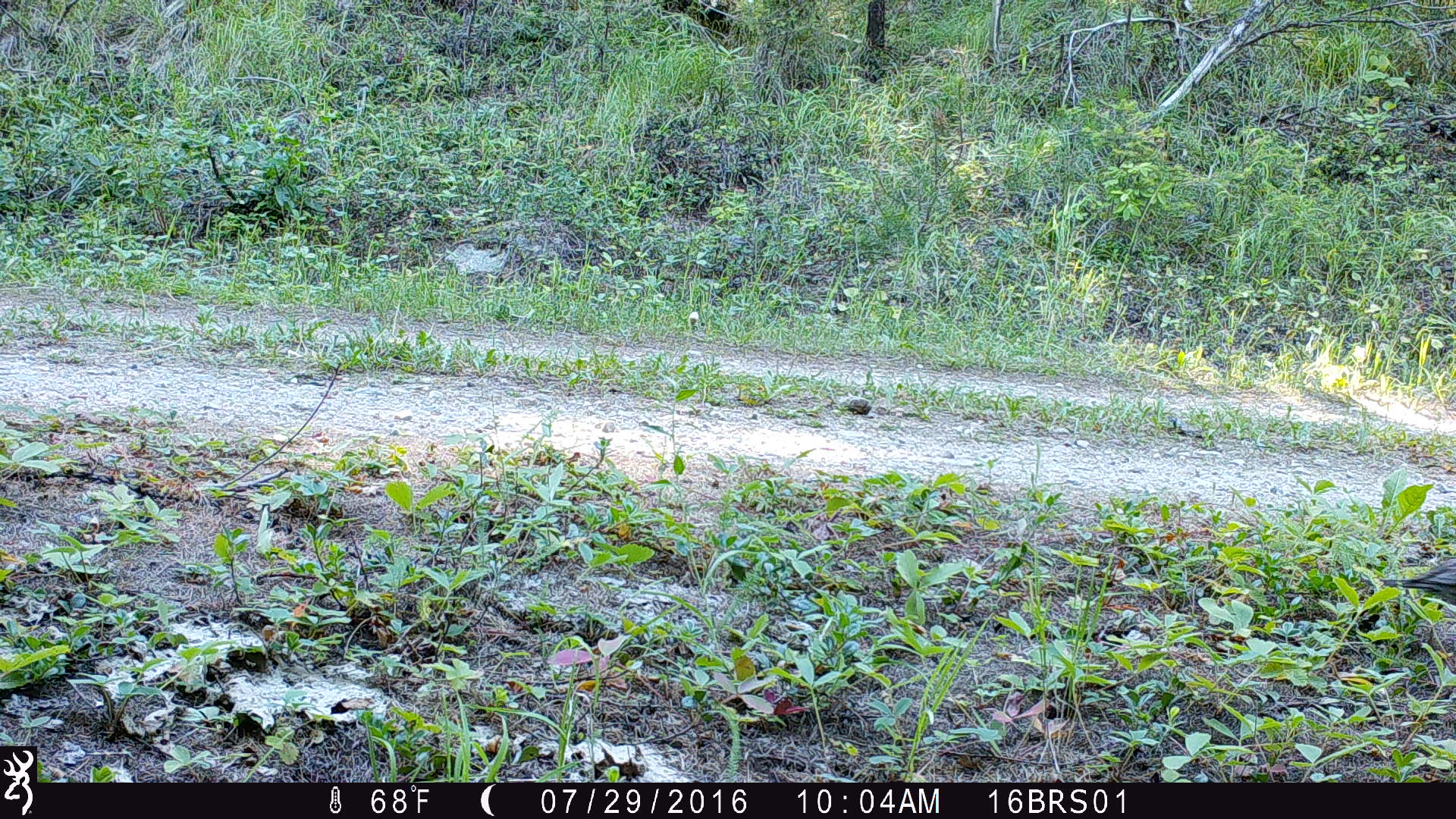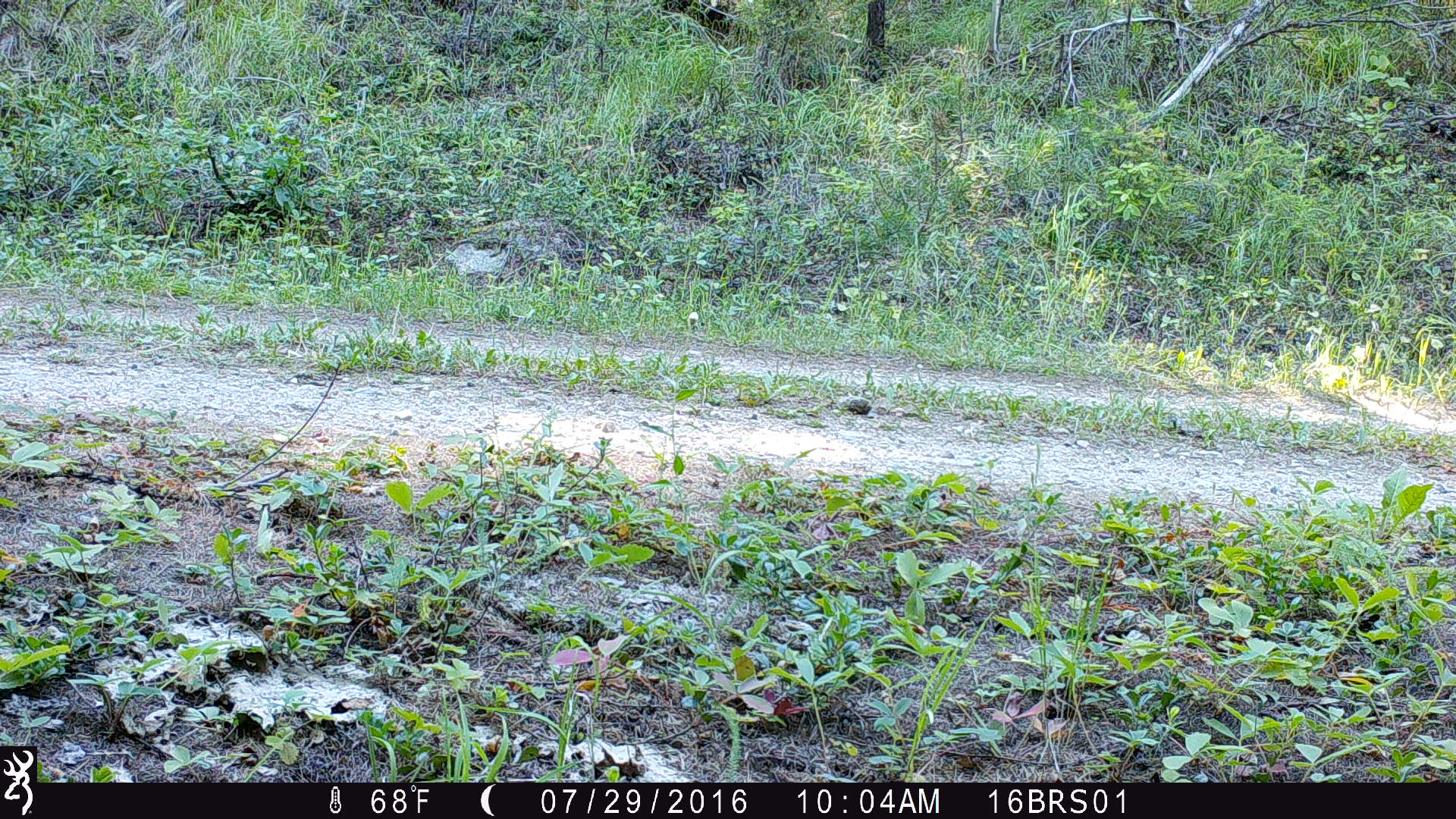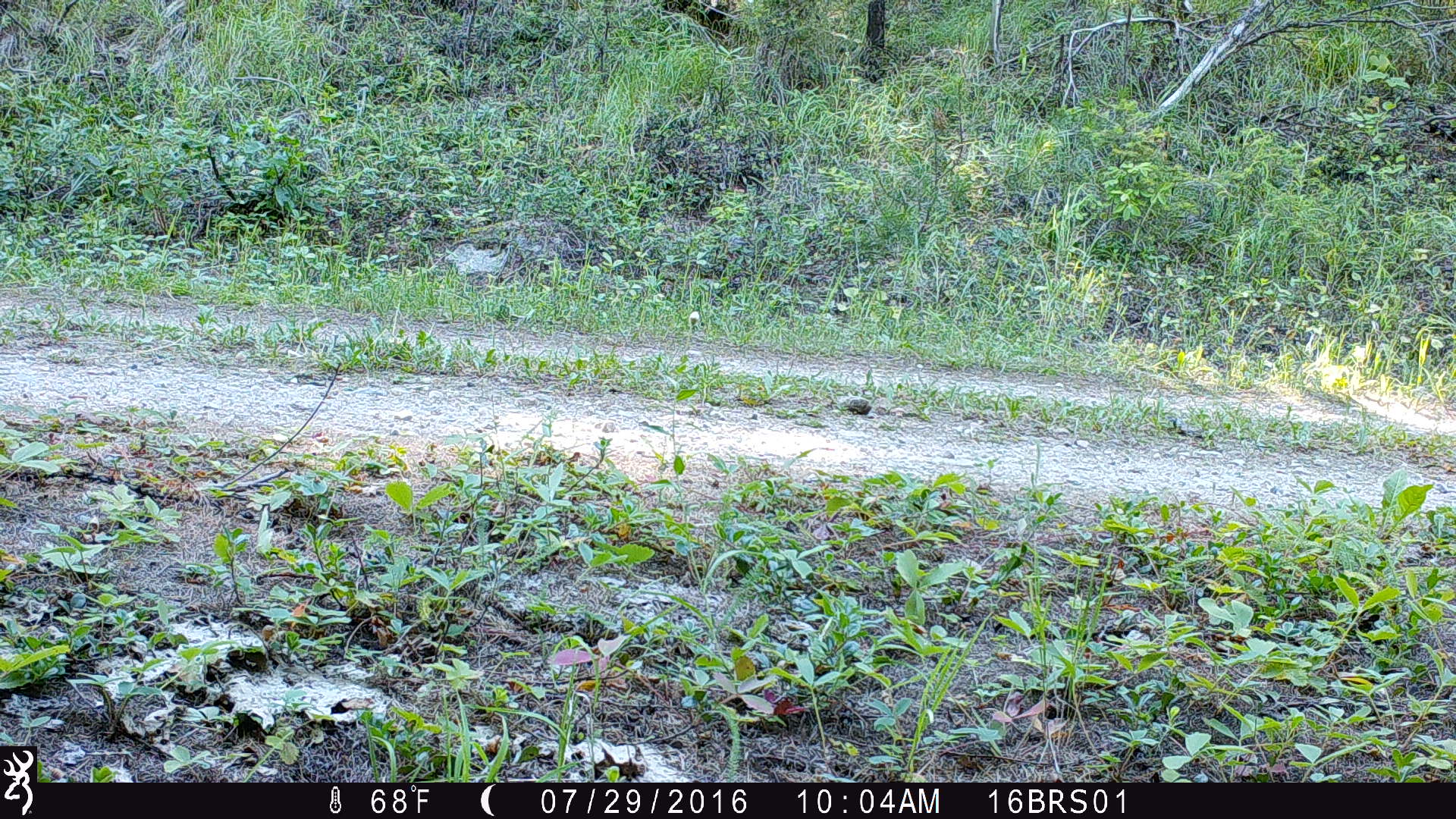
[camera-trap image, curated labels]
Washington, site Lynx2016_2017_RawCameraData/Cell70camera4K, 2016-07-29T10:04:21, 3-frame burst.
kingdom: Animalia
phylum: Chordata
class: Aves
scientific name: Aves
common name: birds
Aves (birds). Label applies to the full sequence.